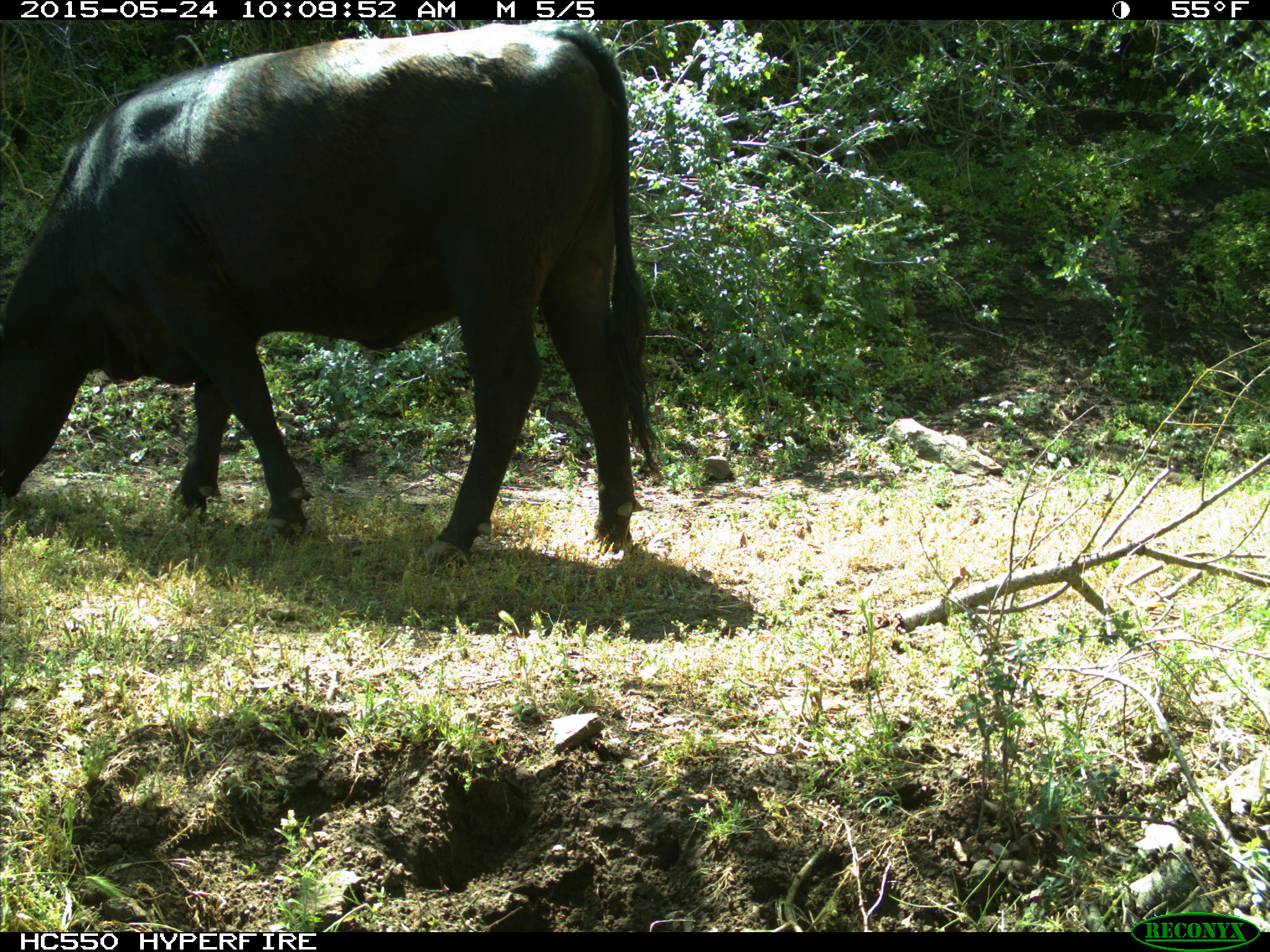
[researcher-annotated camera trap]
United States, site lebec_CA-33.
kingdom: Animalia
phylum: Chordata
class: Mammalia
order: Artiodactyla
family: Bovidae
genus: Bos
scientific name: Bos taurus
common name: domestic cow